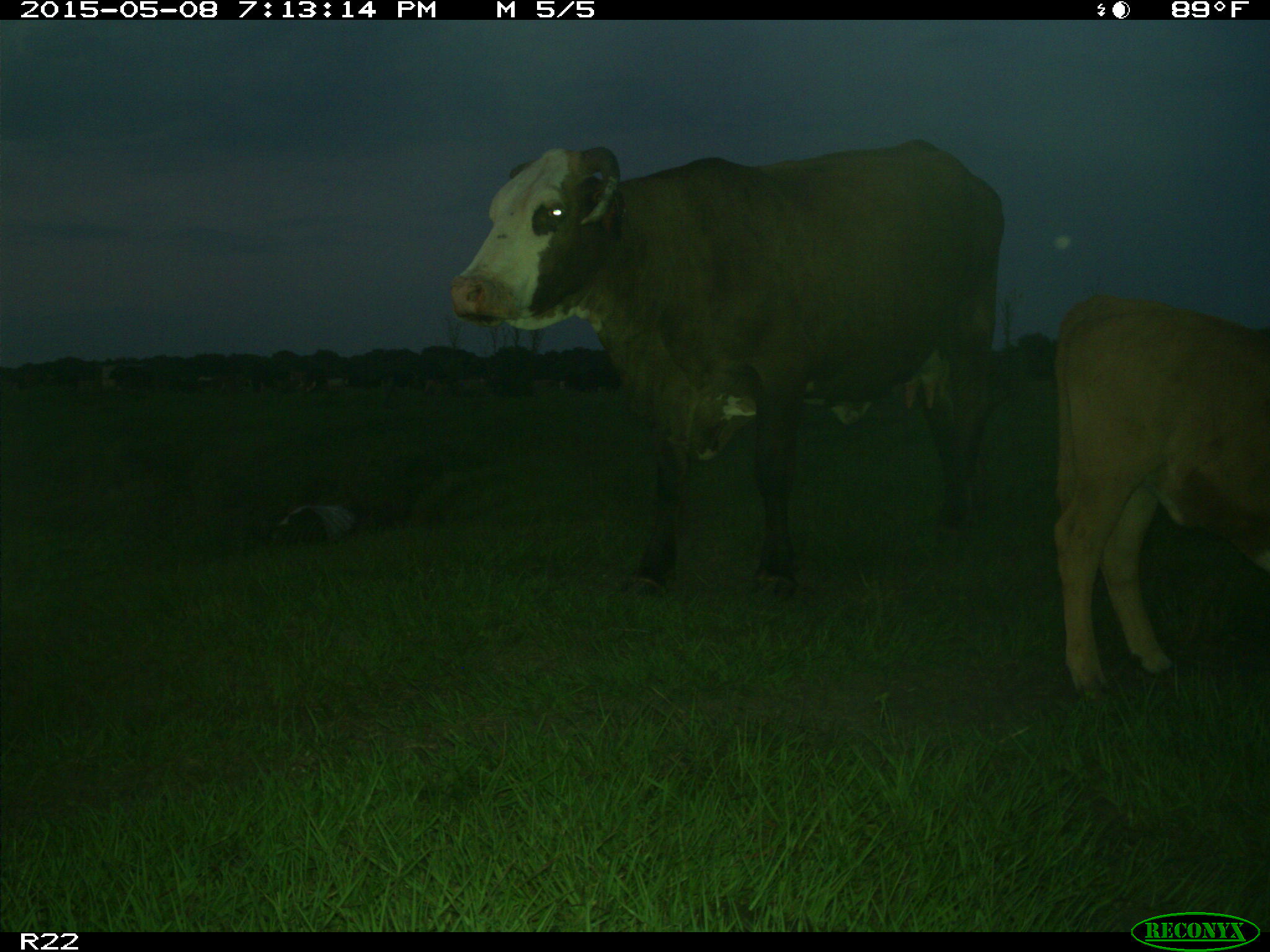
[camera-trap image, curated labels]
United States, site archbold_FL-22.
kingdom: Animalia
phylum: Chordata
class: Mammalia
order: Artiodactyla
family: Bovidae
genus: Bos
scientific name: Bos taurus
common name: domestic cow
Bos taurus (domestic cow).